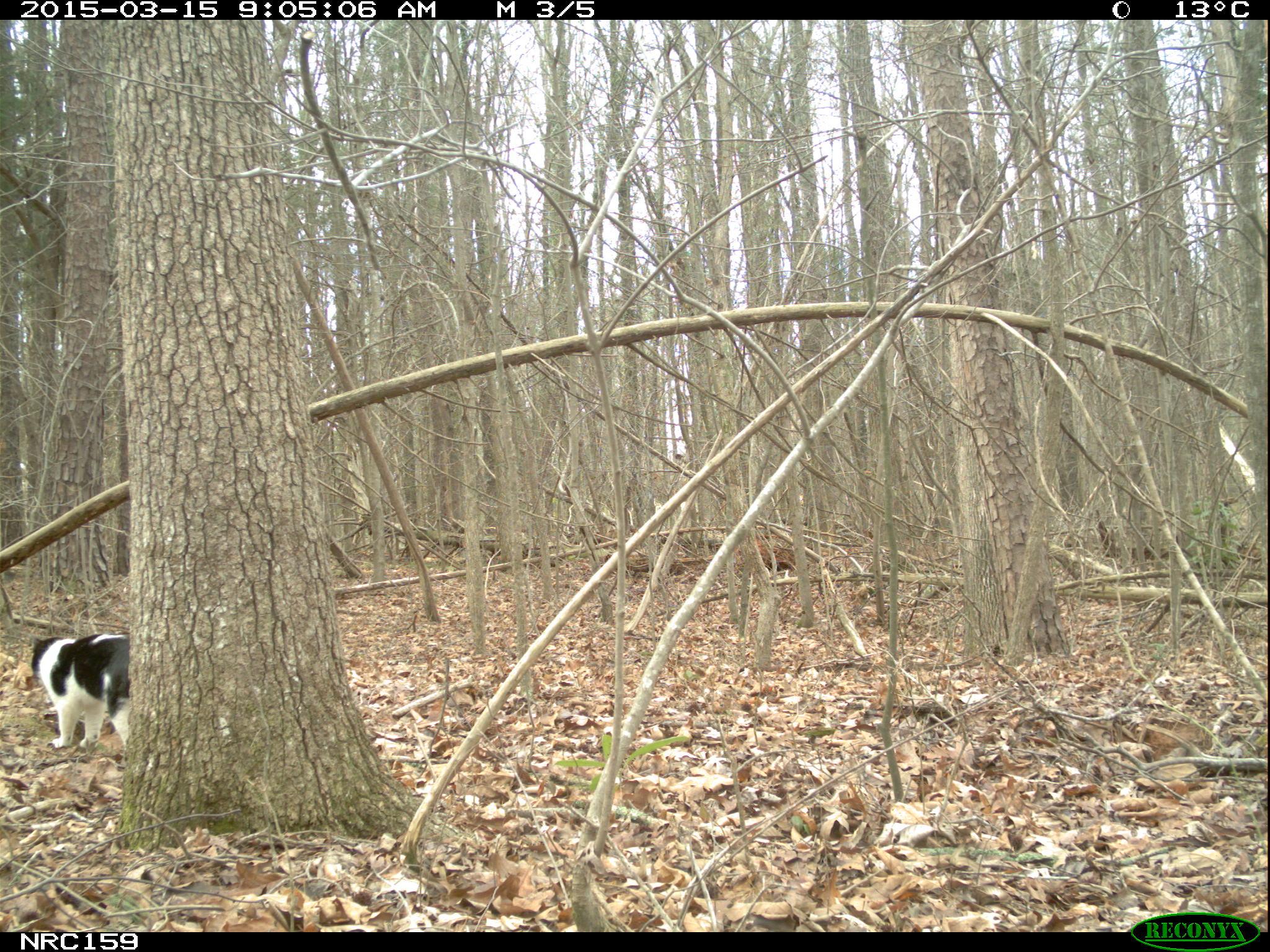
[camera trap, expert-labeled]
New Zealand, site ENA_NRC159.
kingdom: Animalia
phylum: Chordata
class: Mammalia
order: Carnivora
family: Felidae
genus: Felis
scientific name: Felis catus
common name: domestic cat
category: cat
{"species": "cat (domestic cat) (Felis catus)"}